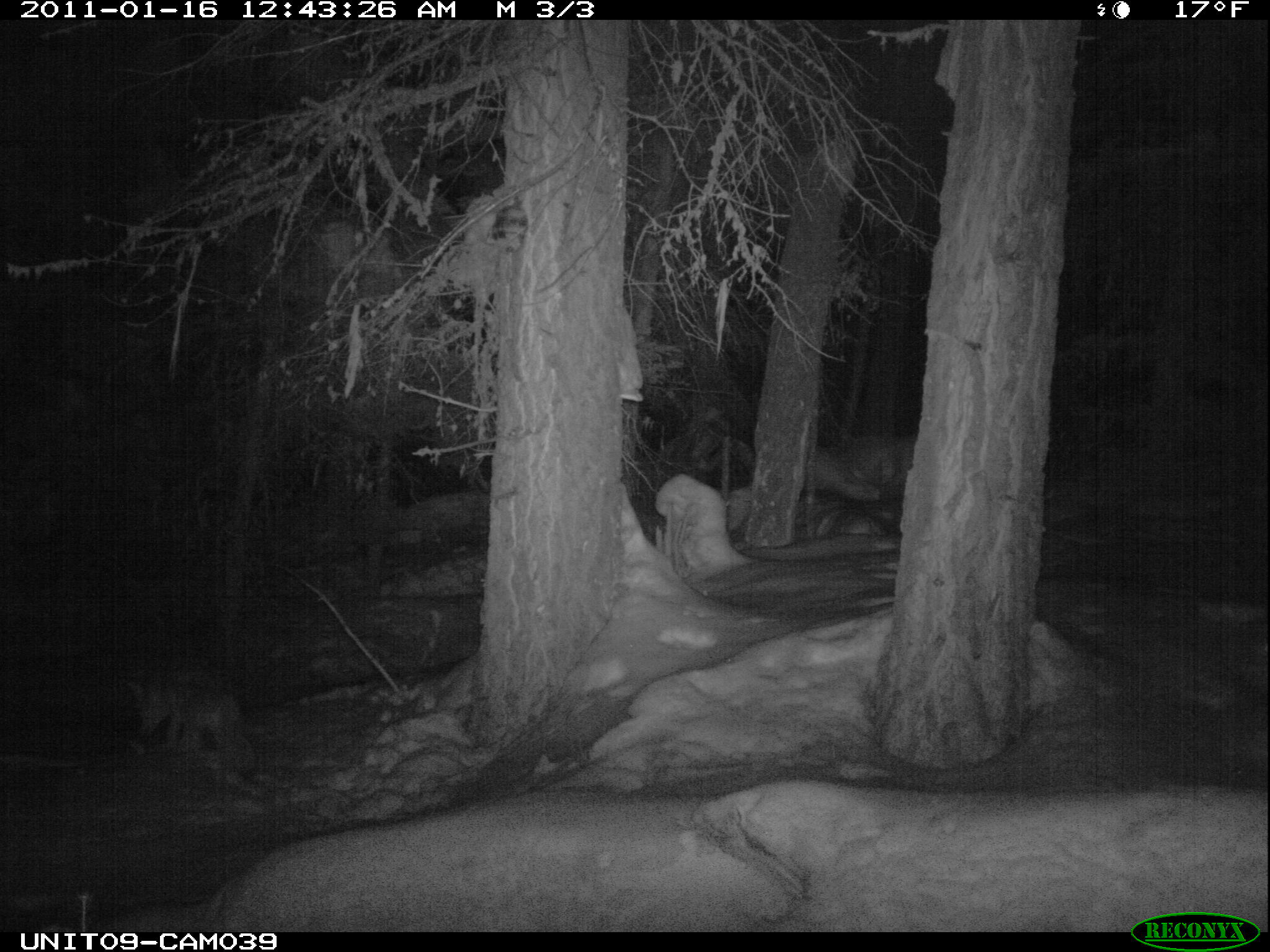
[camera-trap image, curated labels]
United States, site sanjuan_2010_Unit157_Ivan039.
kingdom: Animalia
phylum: Chordata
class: Mammalia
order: Carnivora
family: Canidae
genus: Canis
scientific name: Canis latrans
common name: coyote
Canis latrans (coyote).